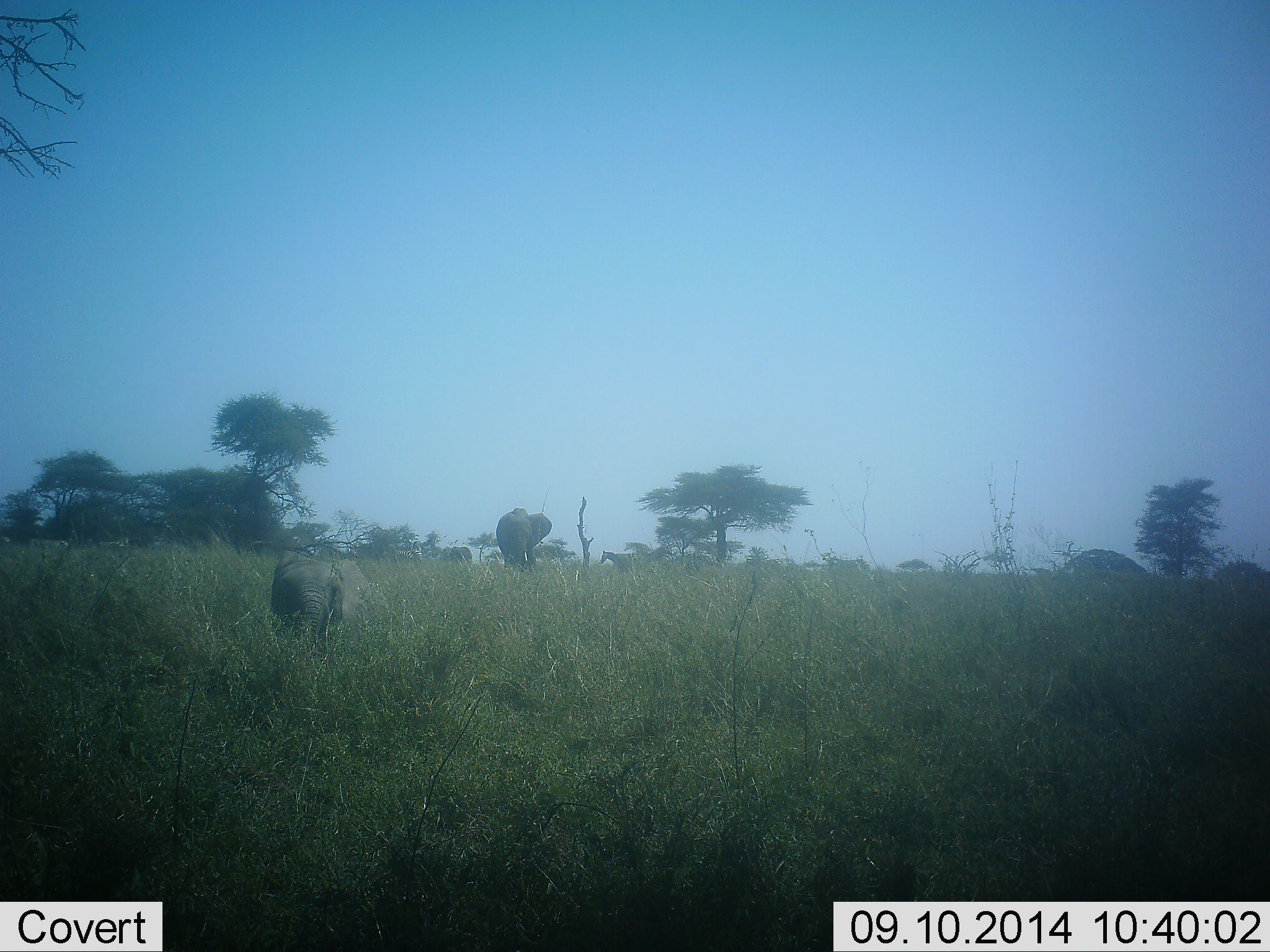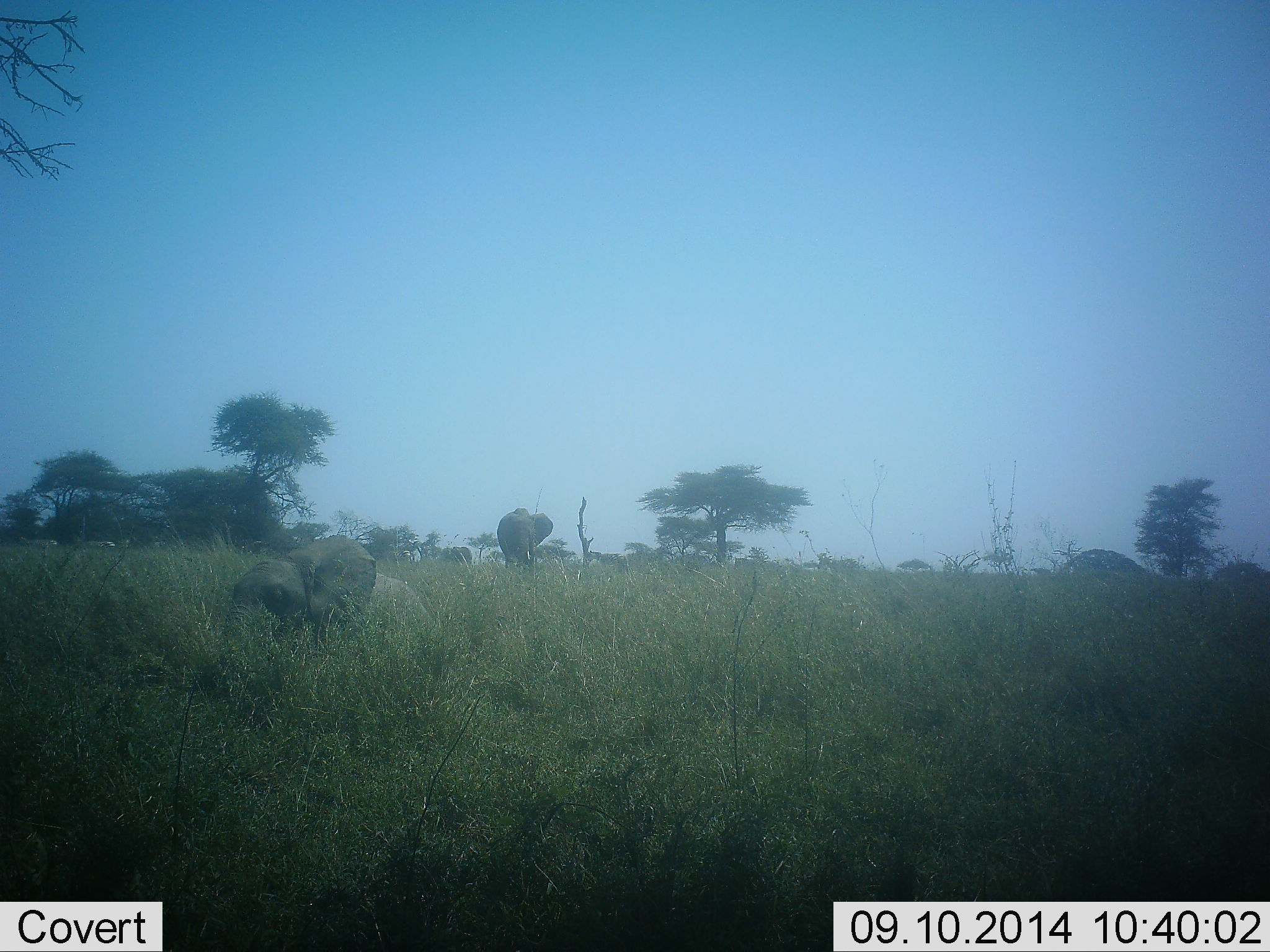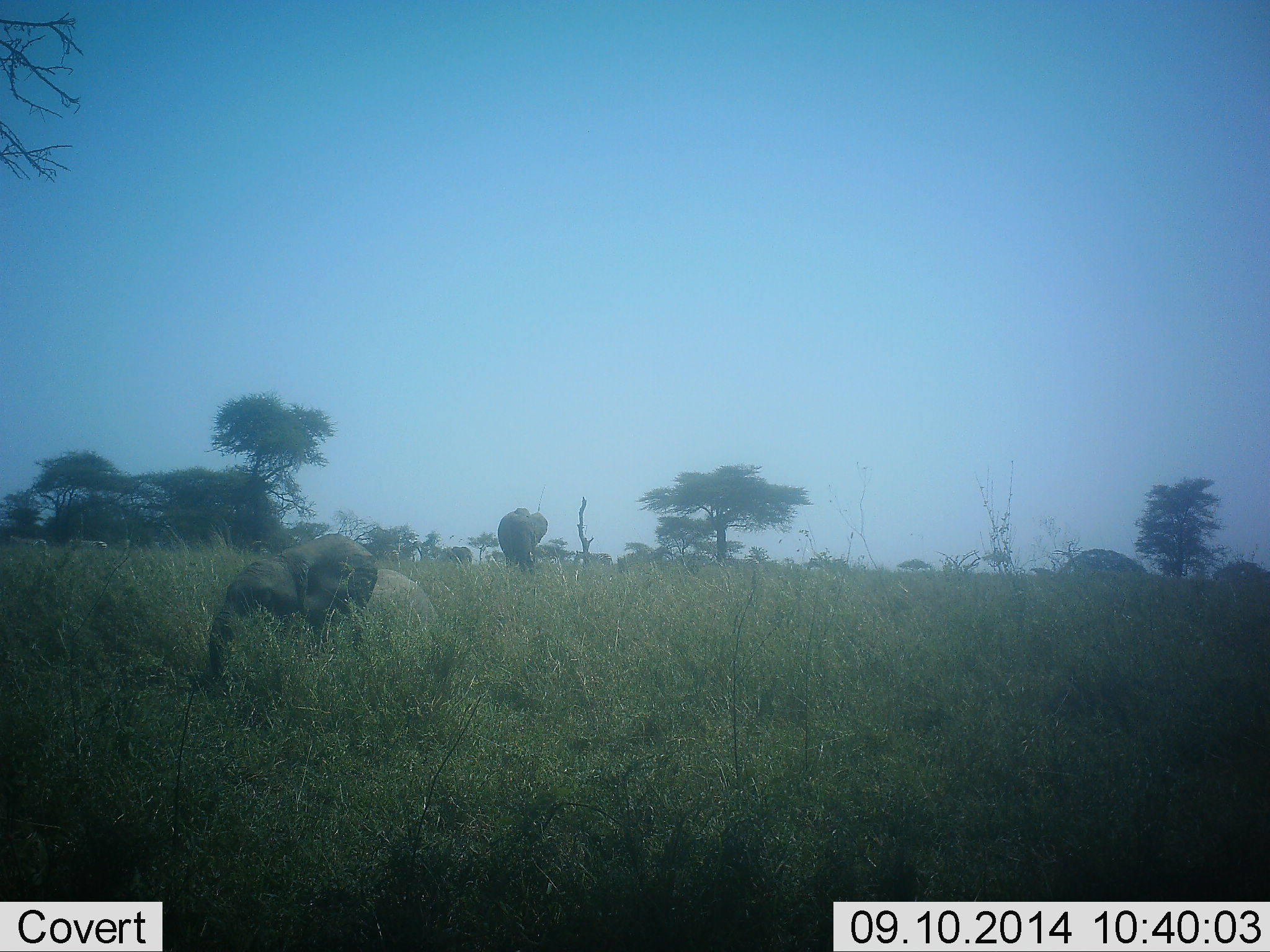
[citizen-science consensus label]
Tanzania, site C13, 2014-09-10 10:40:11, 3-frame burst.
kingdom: Animalia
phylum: Chordata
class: Mammalia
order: Proboscidea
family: Elephantidae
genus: Loxodonta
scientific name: Loxodonta africana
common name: african bush elephant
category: elephant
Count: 2.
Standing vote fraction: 79%.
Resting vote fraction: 37%.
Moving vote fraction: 32%.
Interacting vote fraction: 5%.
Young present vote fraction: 58%.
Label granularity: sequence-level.